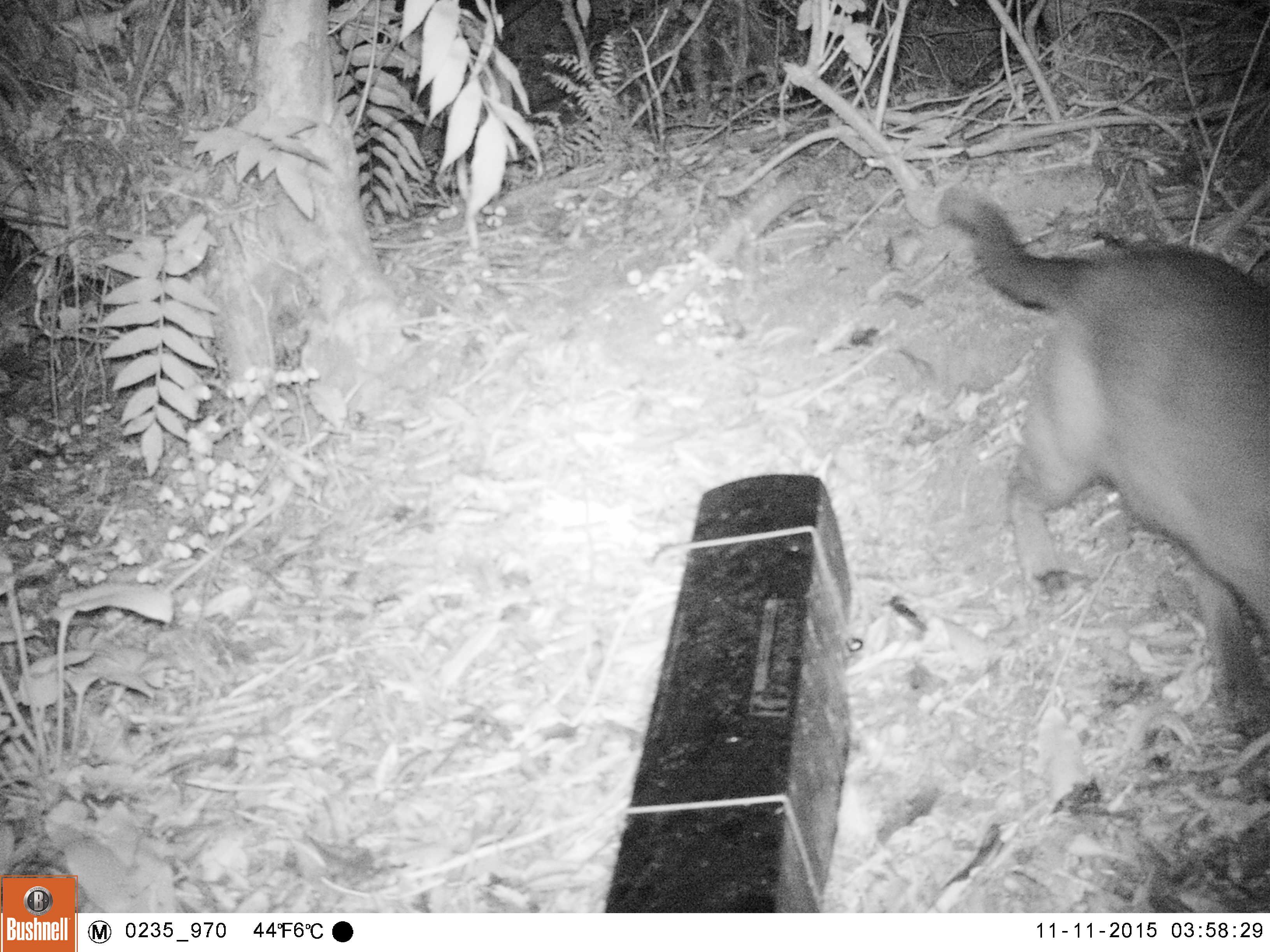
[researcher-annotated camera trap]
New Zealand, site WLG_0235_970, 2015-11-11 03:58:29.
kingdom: Animalia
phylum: Chordata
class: Mammalia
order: Carnivora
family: Felidae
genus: Felis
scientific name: Felis catus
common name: domestic cat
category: cat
Cat (domestic cat) (Felis catus).